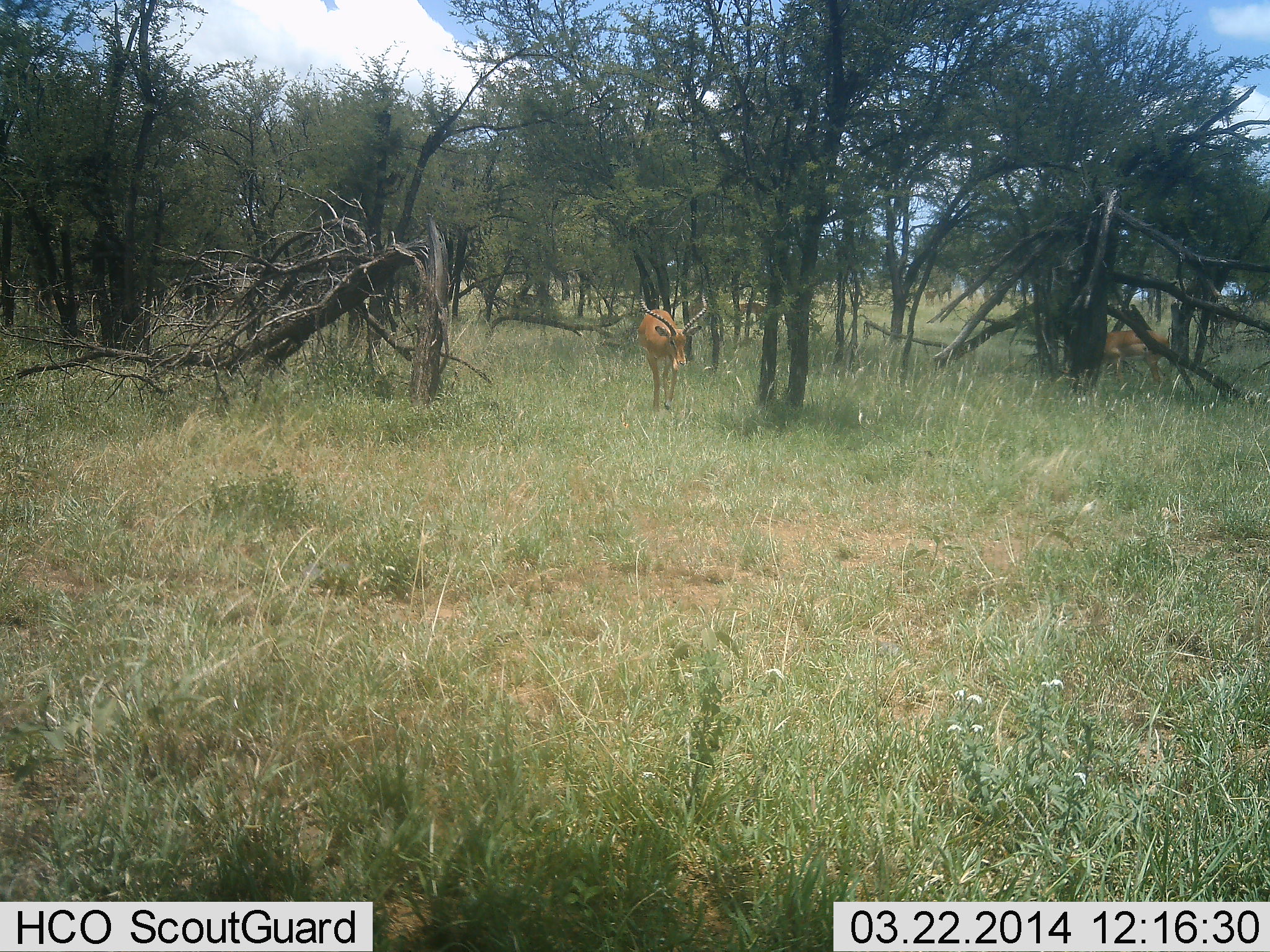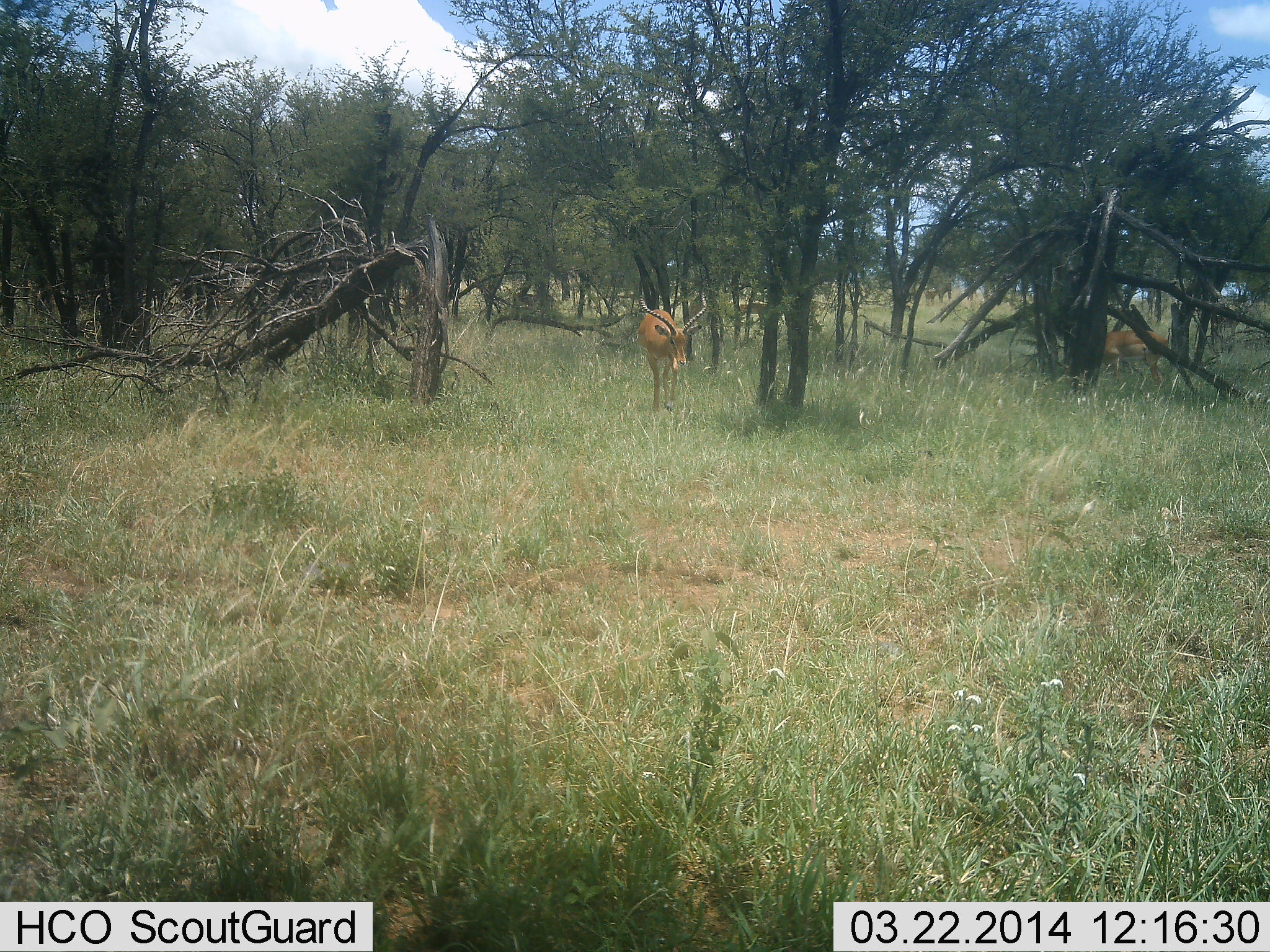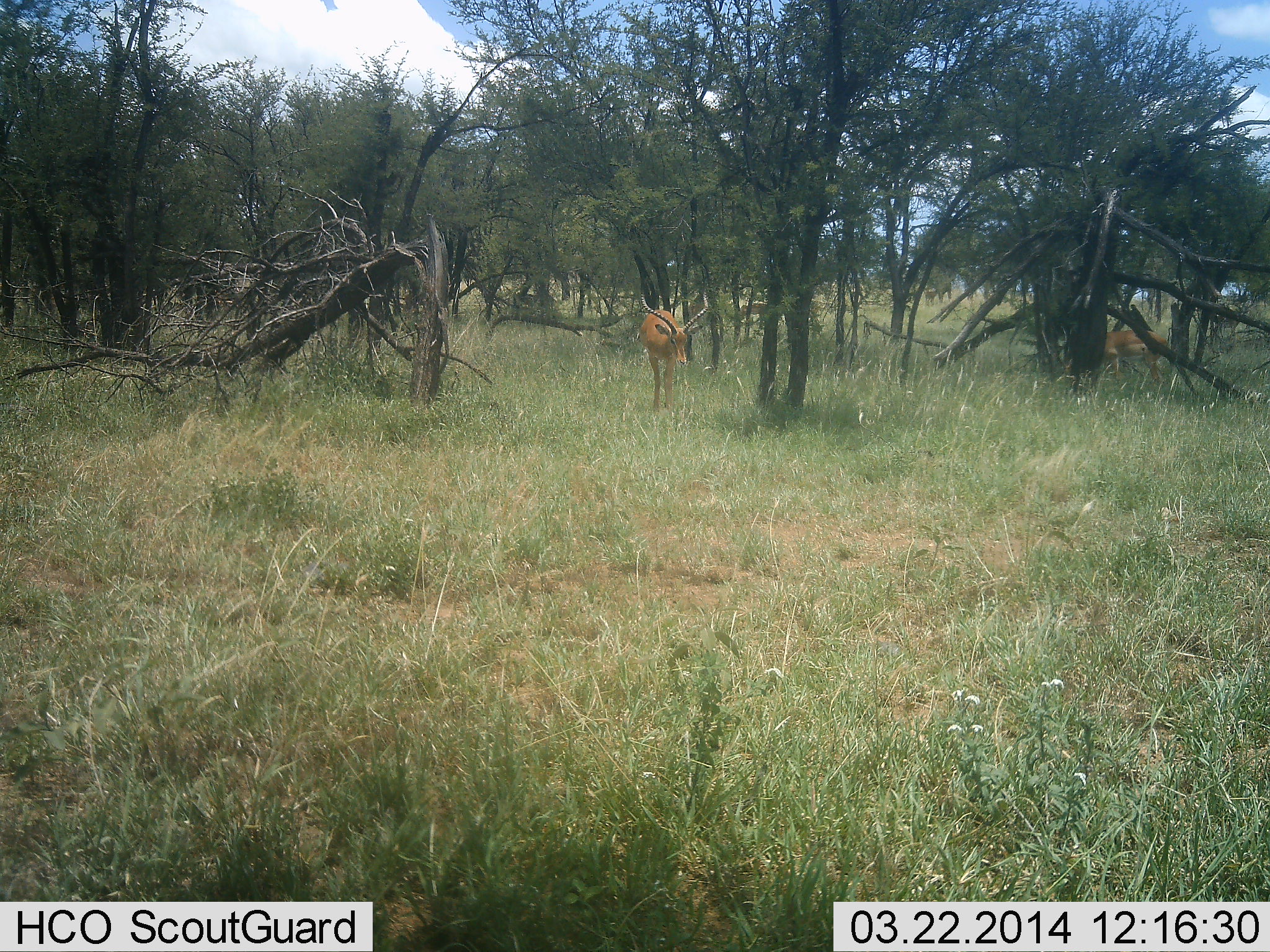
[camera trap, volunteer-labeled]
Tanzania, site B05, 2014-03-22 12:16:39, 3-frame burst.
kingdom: Animalia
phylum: Chordata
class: Mammalia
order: Artiodactyla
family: Bovidae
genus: Aepyceros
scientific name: Aepyceros melampus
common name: impala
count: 2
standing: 71%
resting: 0%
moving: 32%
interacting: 0%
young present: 5%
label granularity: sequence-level